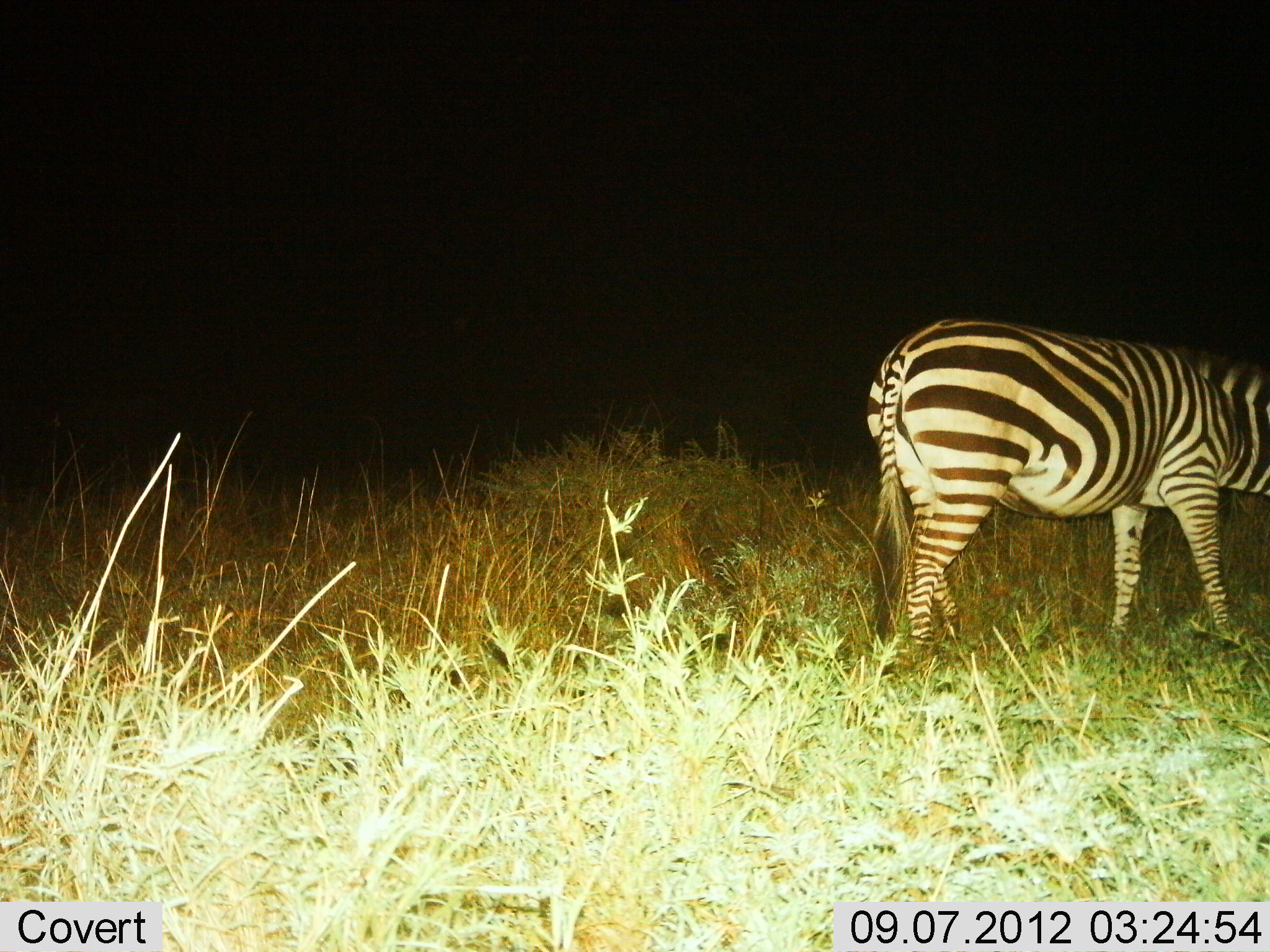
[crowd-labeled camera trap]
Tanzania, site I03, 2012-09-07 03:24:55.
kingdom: Animalia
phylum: Chordata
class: Mammalia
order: Perissodactyla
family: Equidae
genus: Equus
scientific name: Equus quagga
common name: plains zebra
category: zebra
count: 1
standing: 50%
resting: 0%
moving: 40%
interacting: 0%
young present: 0%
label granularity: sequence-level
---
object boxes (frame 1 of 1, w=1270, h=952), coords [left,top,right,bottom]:
animal: [863,316,1270,672]